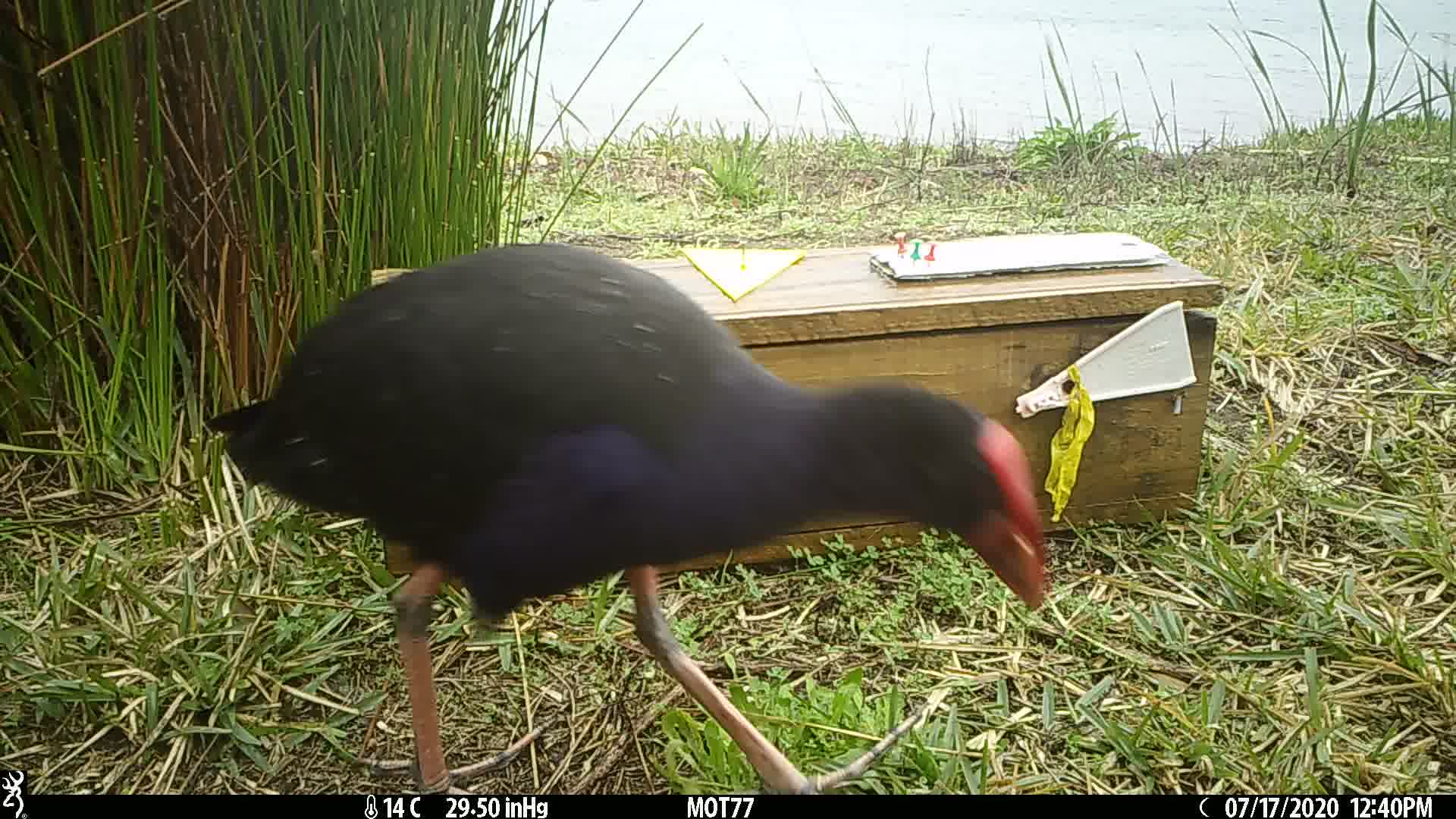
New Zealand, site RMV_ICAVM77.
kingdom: Animalia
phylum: Chordata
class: Aves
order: Gruiformes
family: Rallidae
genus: Porphyrio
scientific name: Porphyrio melanotus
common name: australasian swamphen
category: pukeko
Pukeko (australasian swamphen) (Porphyrio melanotus).